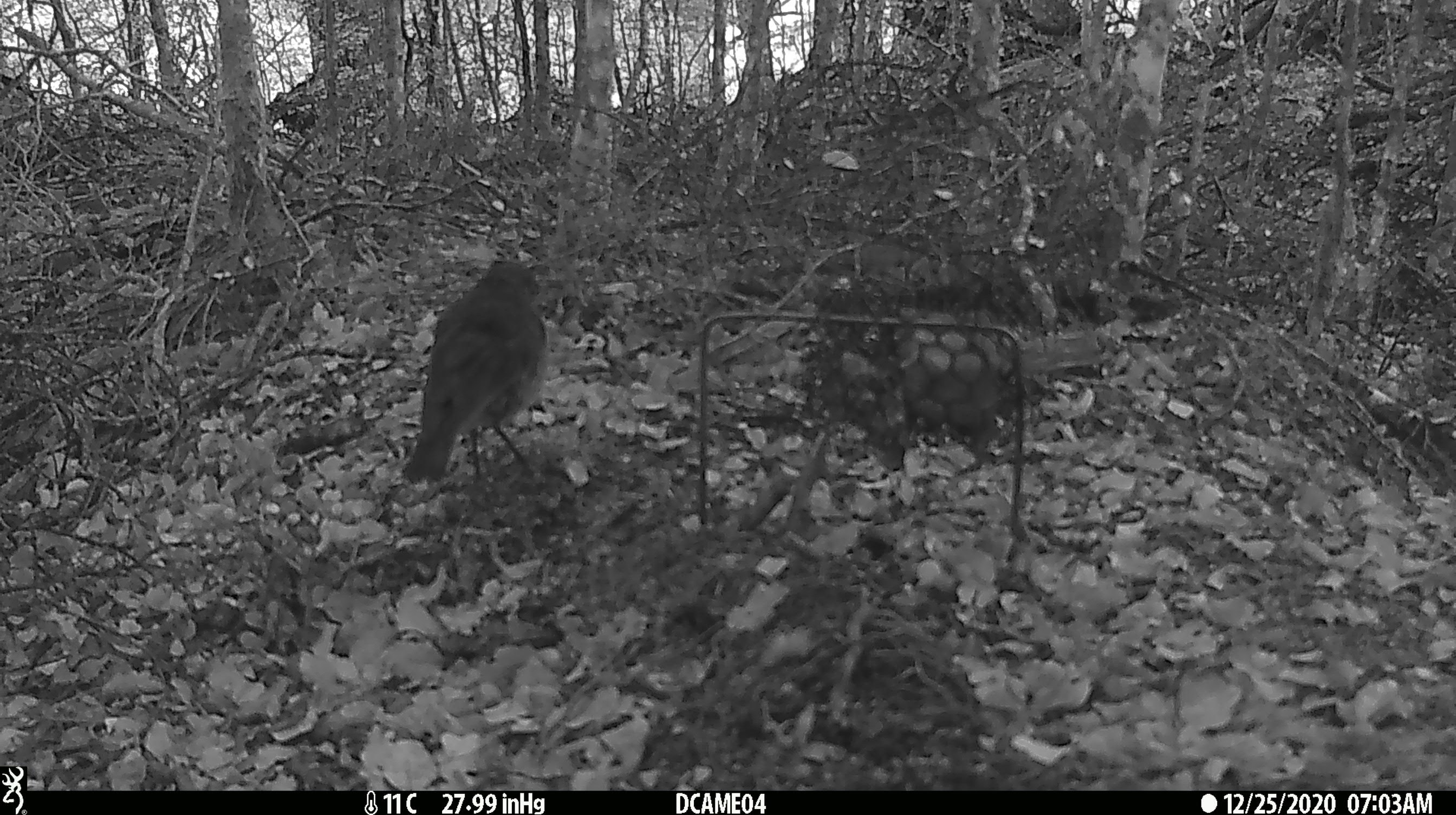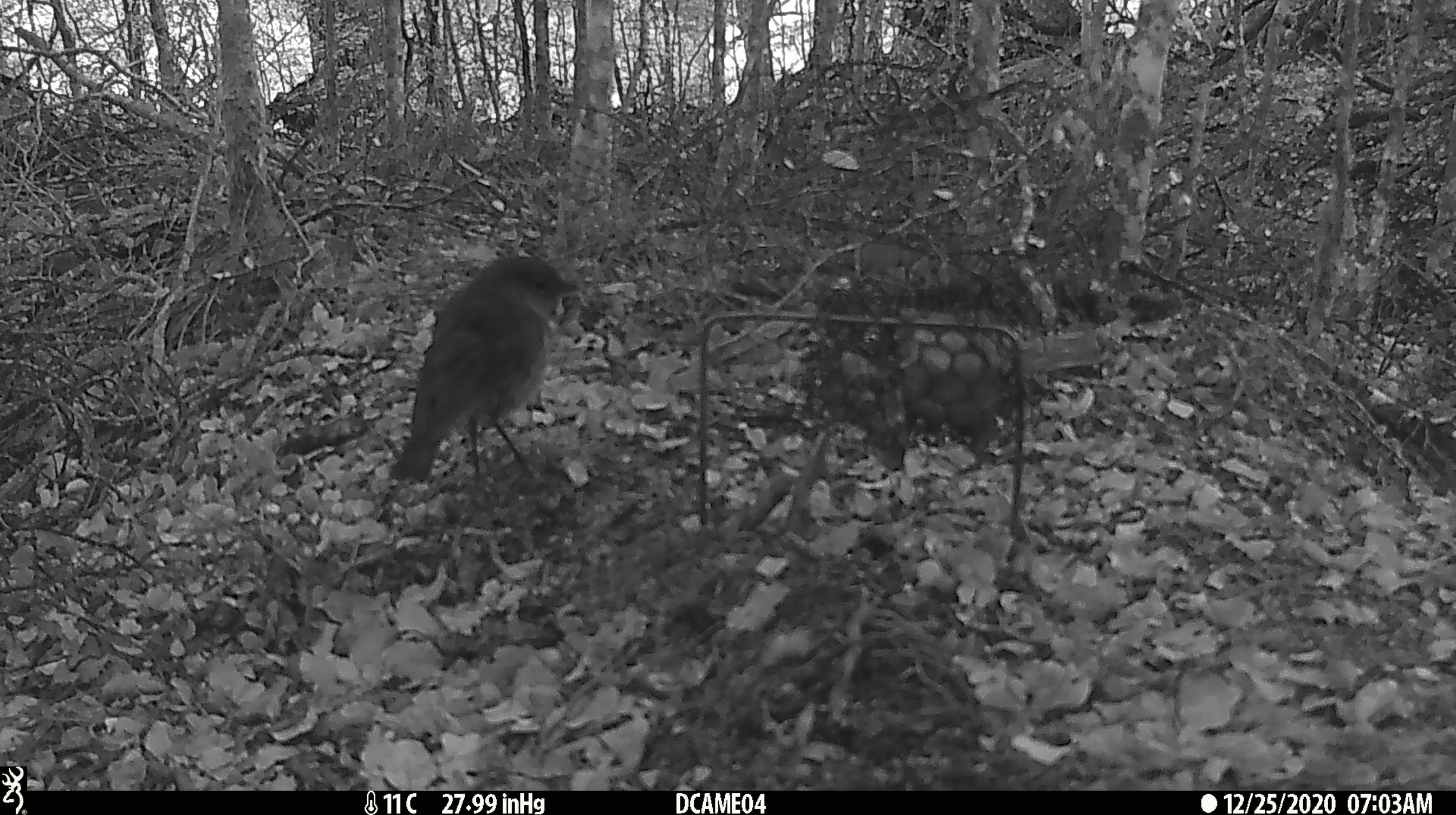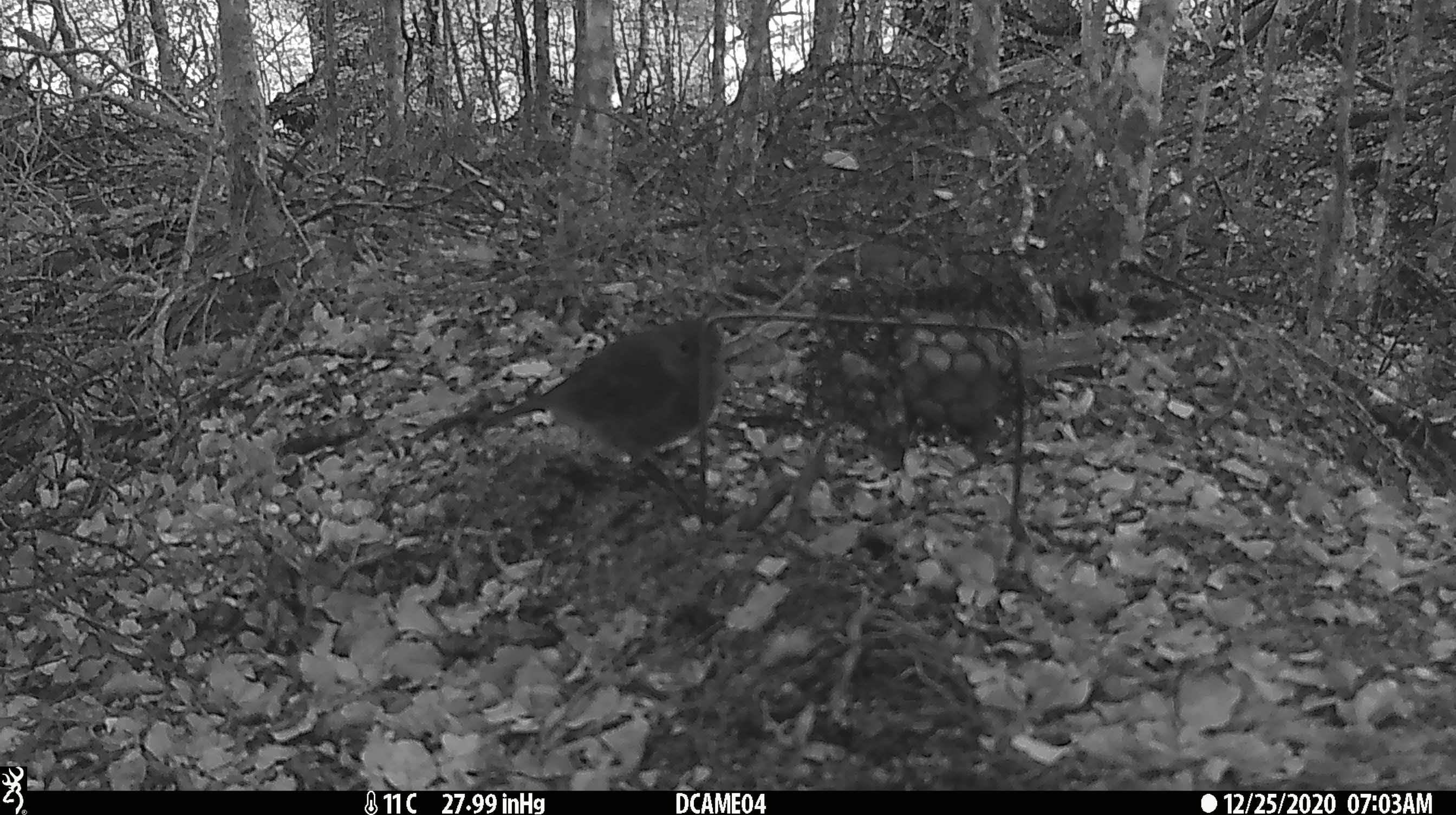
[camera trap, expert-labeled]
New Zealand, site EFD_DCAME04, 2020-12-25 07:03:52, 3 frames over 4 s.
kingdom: Animalia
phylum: Chordata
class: Aves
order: Passeriformes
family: Petroicidae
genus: Petroica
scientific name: Petroica australis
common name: new zealand robin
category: robin